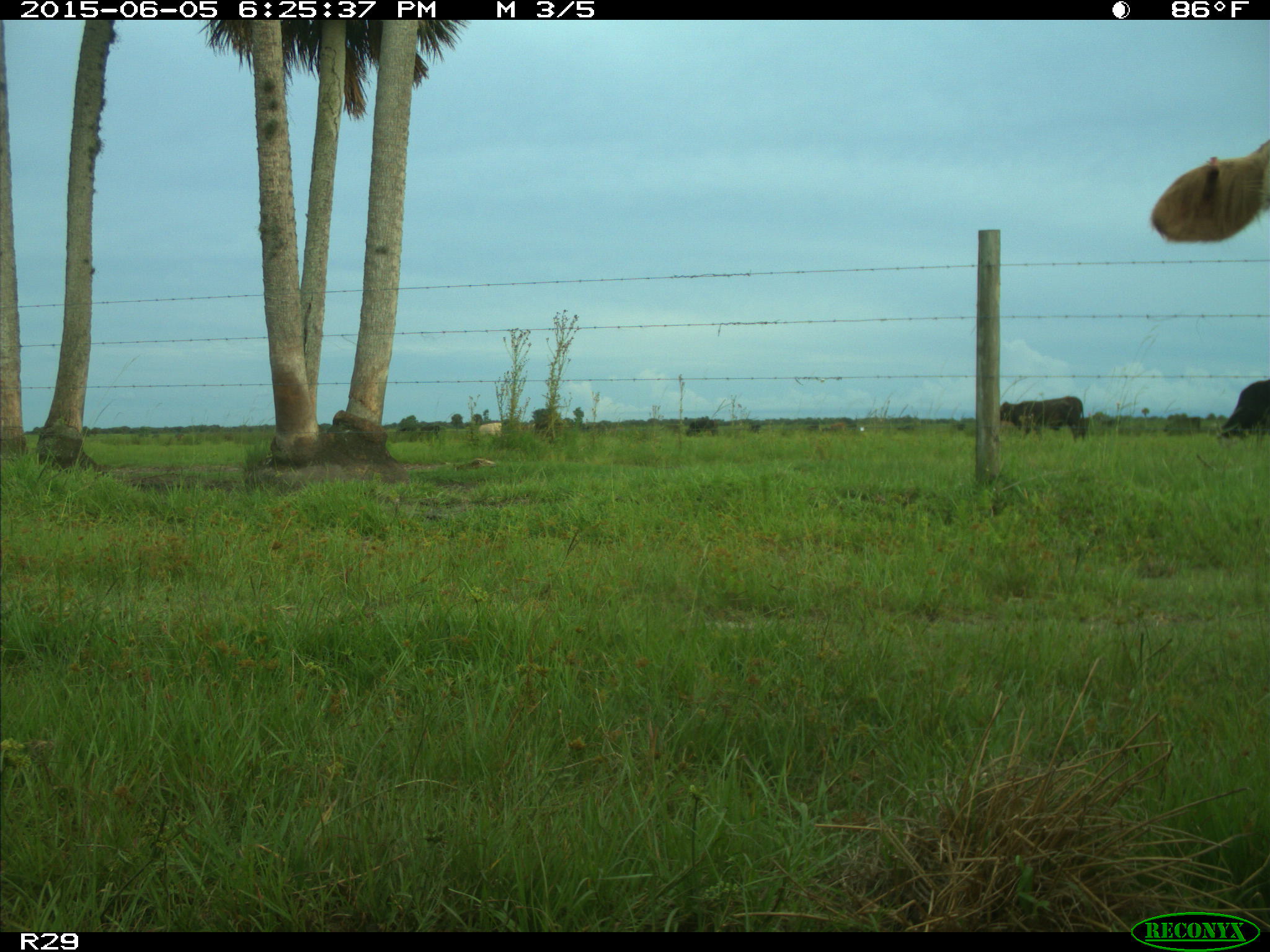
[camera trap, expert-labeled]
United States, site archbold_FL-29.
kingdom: Animalia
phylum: Chordata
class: Mammalia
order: Artiodactyla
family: Bovidae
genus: Bos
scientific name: Bos taurus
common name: domestic cow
Bos taurus (domestic cow).